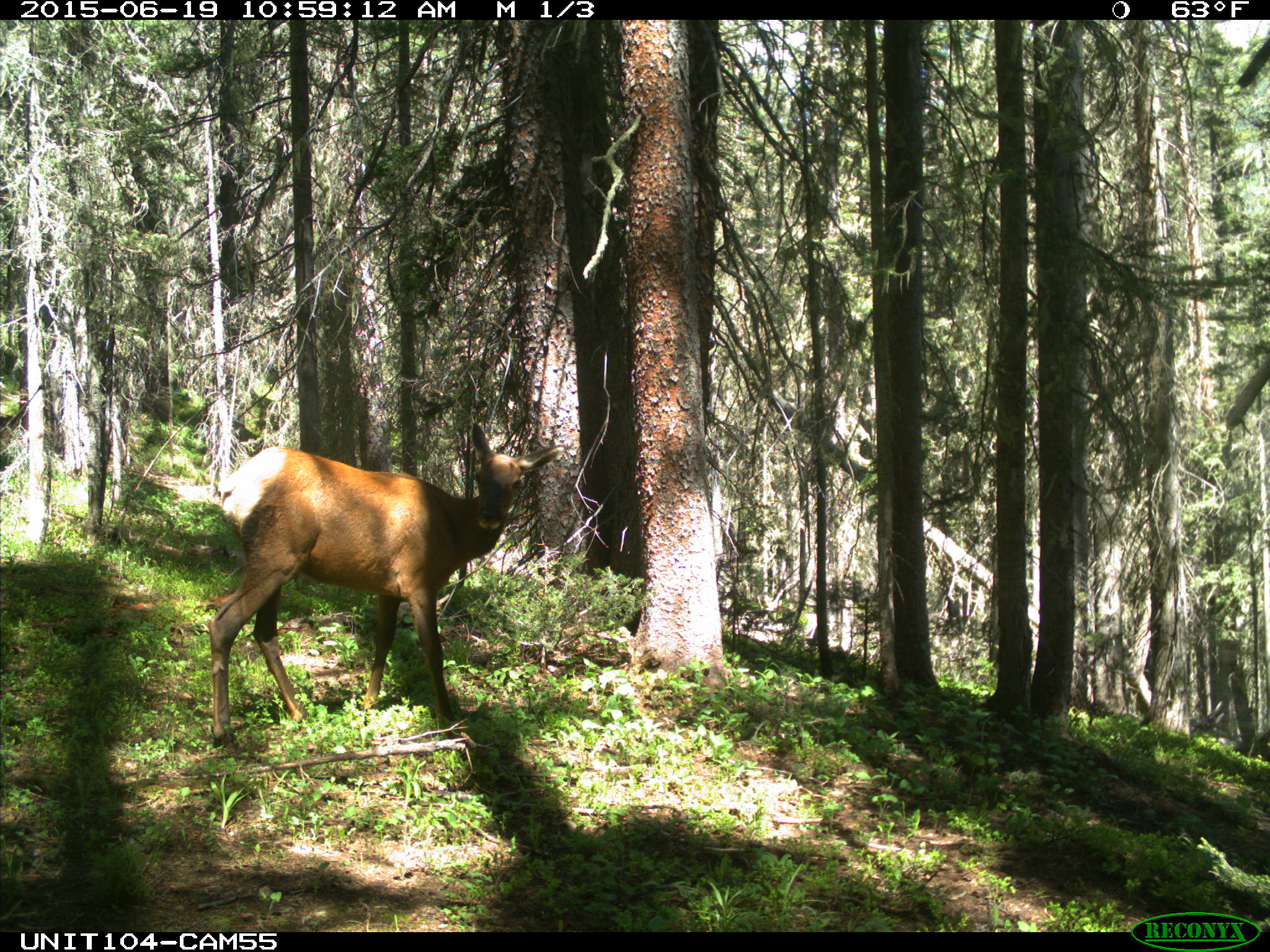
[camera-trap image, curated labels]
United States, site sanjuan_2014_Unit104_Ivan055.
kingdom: Animalia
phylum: Chordata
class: Mammalia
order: Artiodactyla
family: Cervidae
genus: Cervus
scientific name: Cervus elaphus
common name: red deer